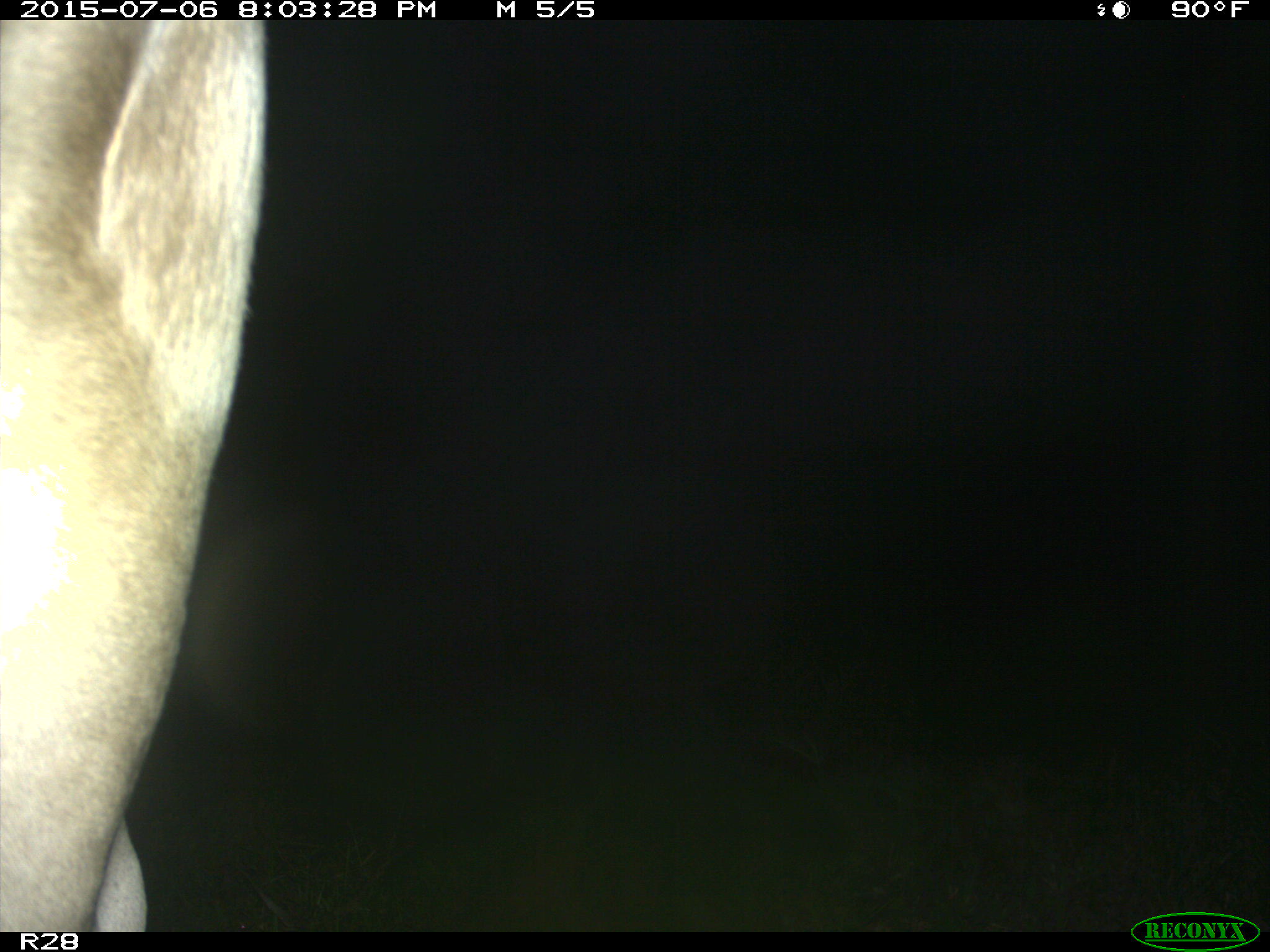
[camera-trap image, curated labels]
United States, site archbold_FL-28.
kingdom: Animalia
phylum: Chordata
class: Mammalia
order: Artiodactyla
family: Bovidae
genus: Bos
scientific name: Bos taurus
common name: domestic cow